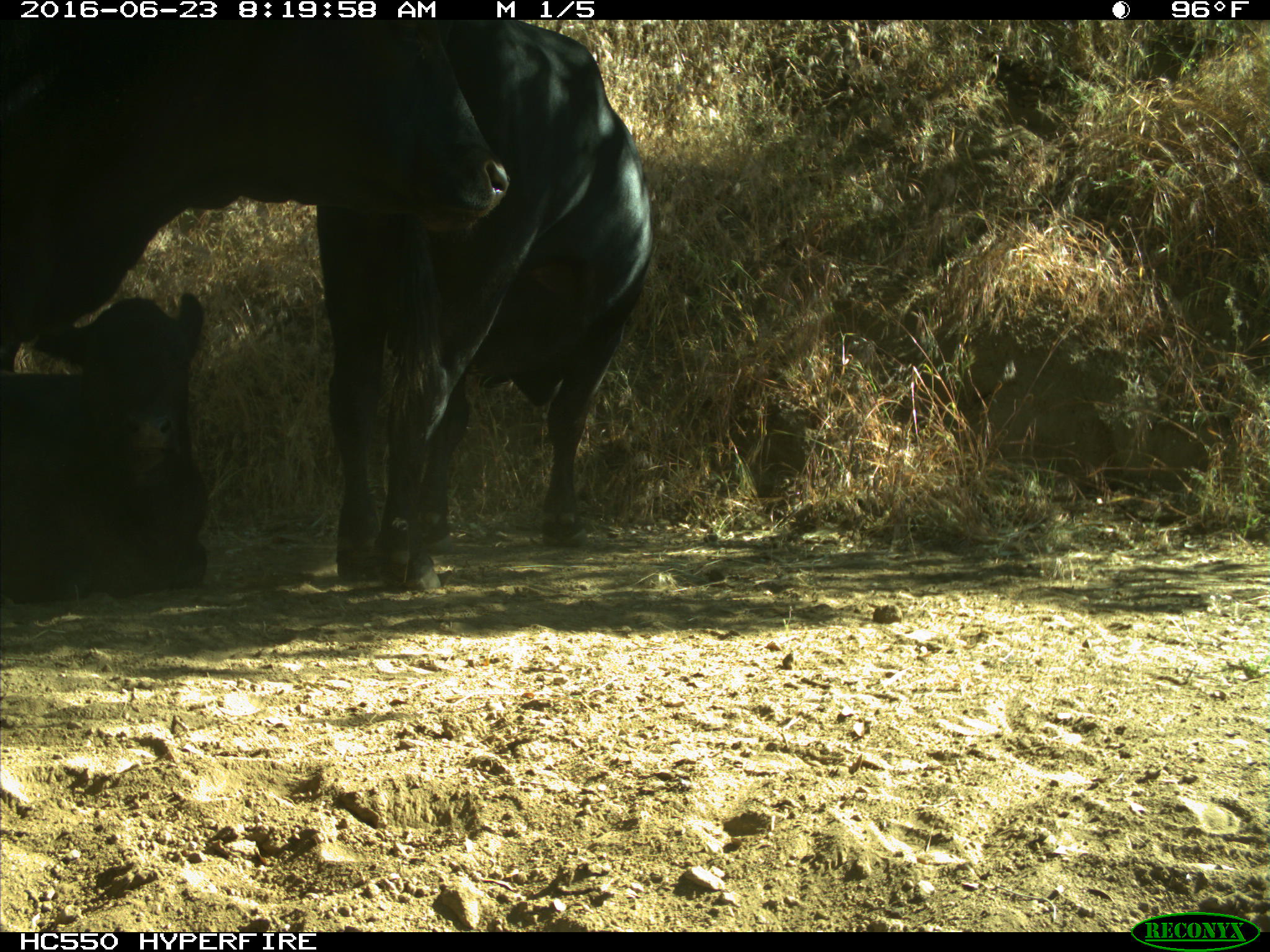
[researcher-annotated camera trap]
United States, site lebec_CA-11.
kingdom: Animalia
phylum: Chordata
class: Mammalia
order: Artiodactyla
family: Bovidae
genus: Bos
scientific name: Bos taurus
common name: domestic cow